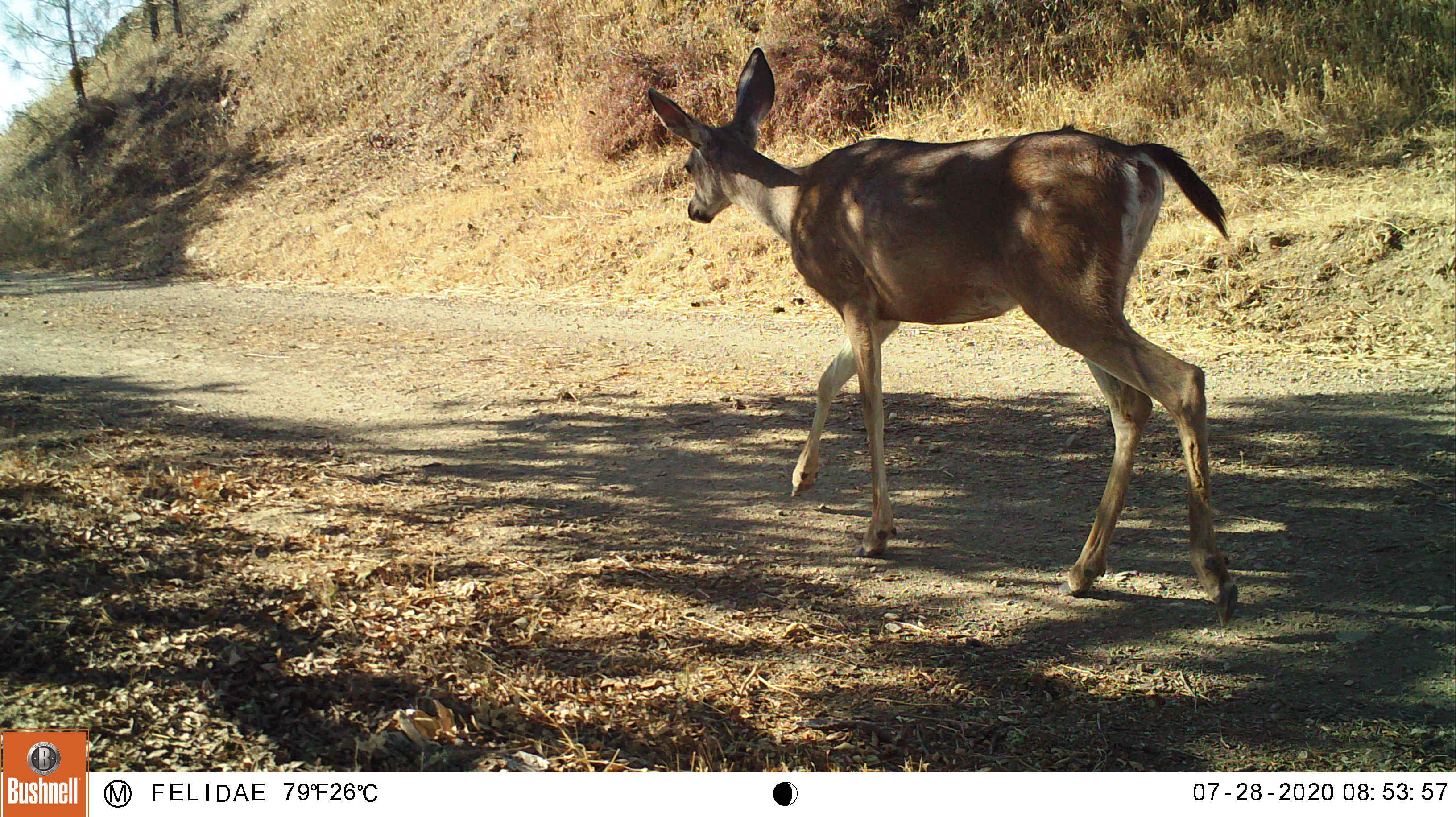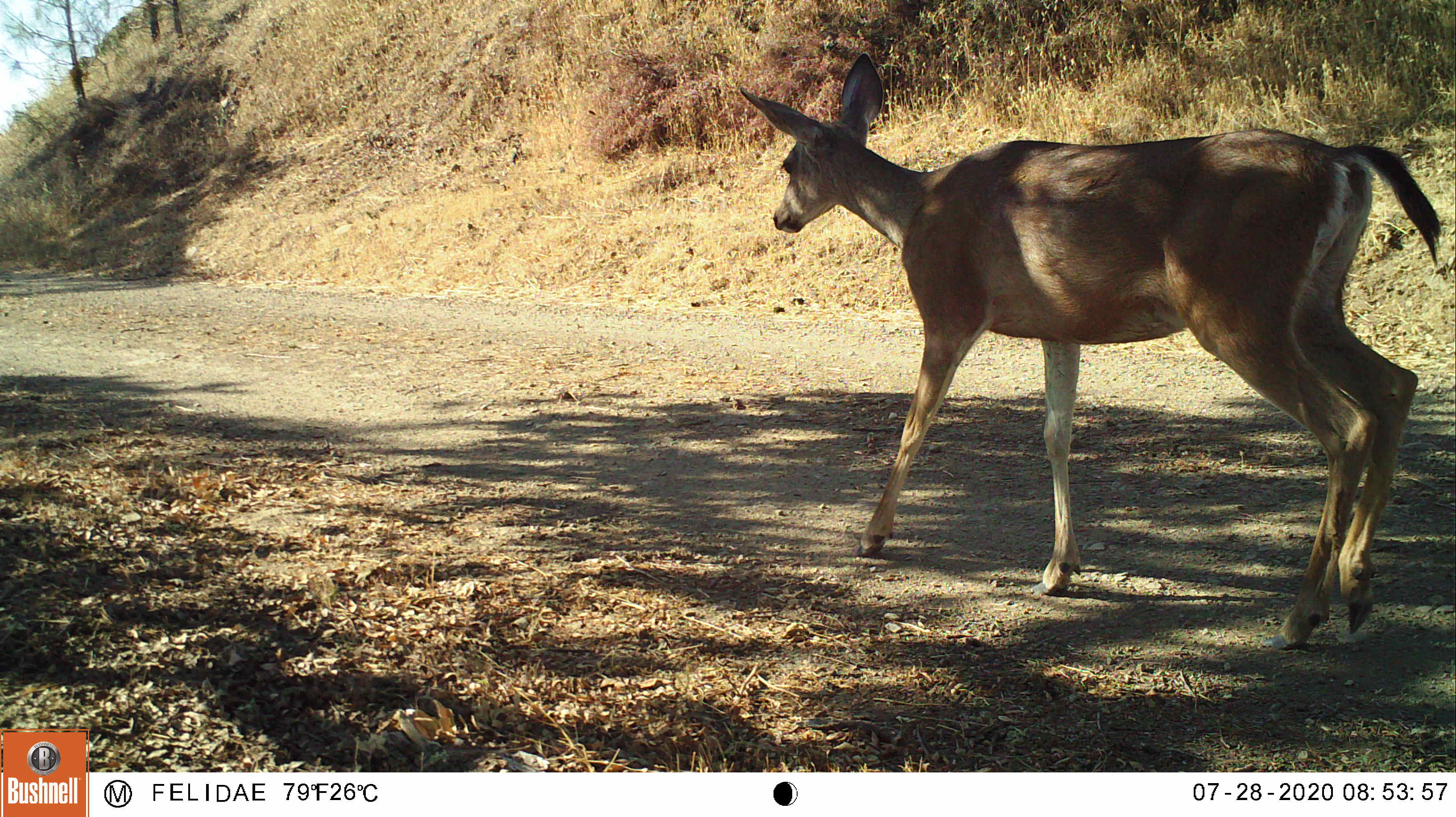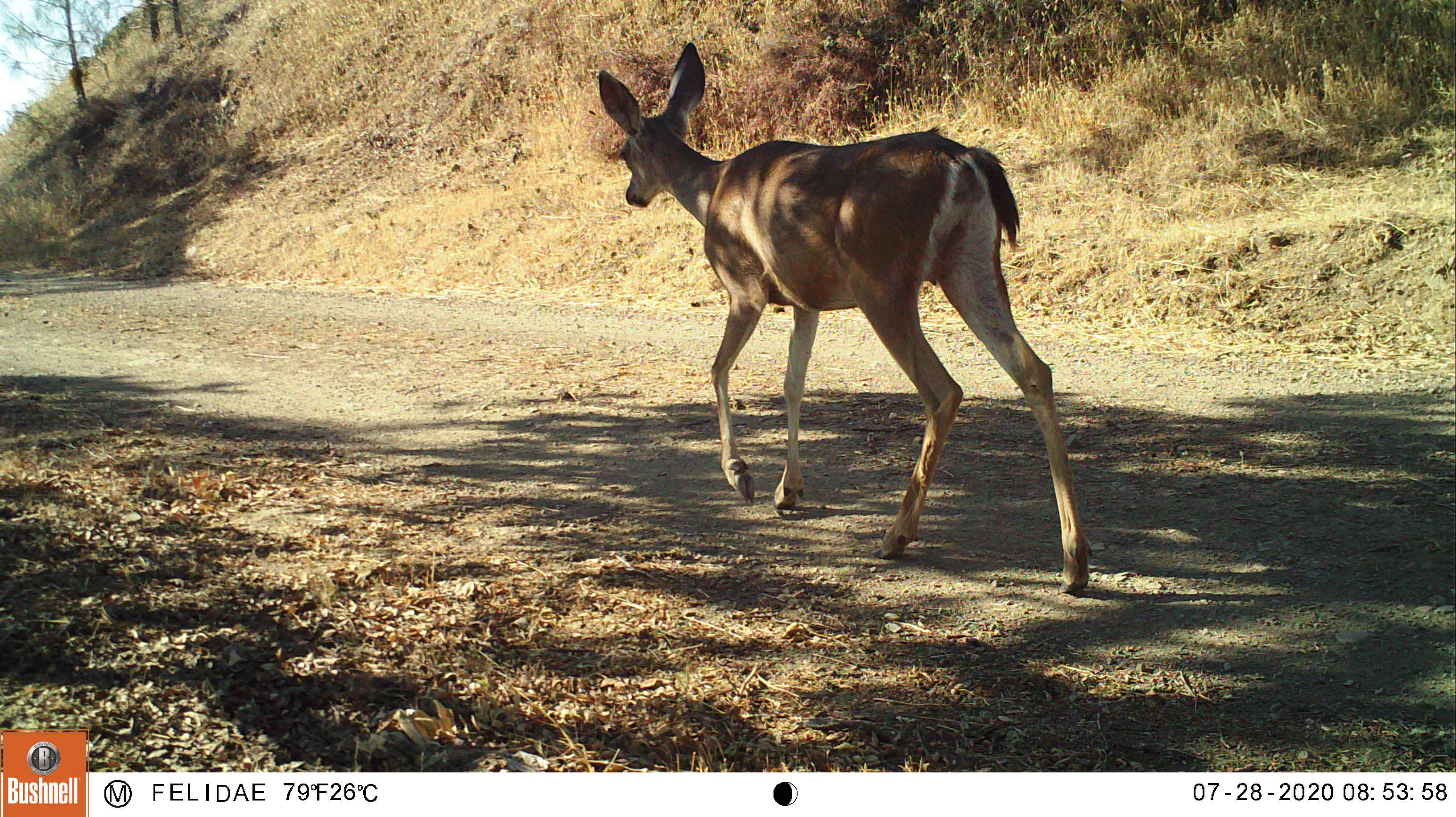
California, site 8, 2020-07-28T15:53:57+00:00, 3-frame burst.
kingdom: Animalia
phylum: Chordata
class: Mammalia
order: Artiodactyla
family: Cervidae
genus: Odocoileus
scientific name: Odocoileus hemionus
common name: mule deer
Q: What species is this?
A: Mule deer (Odocoileus hemionus).